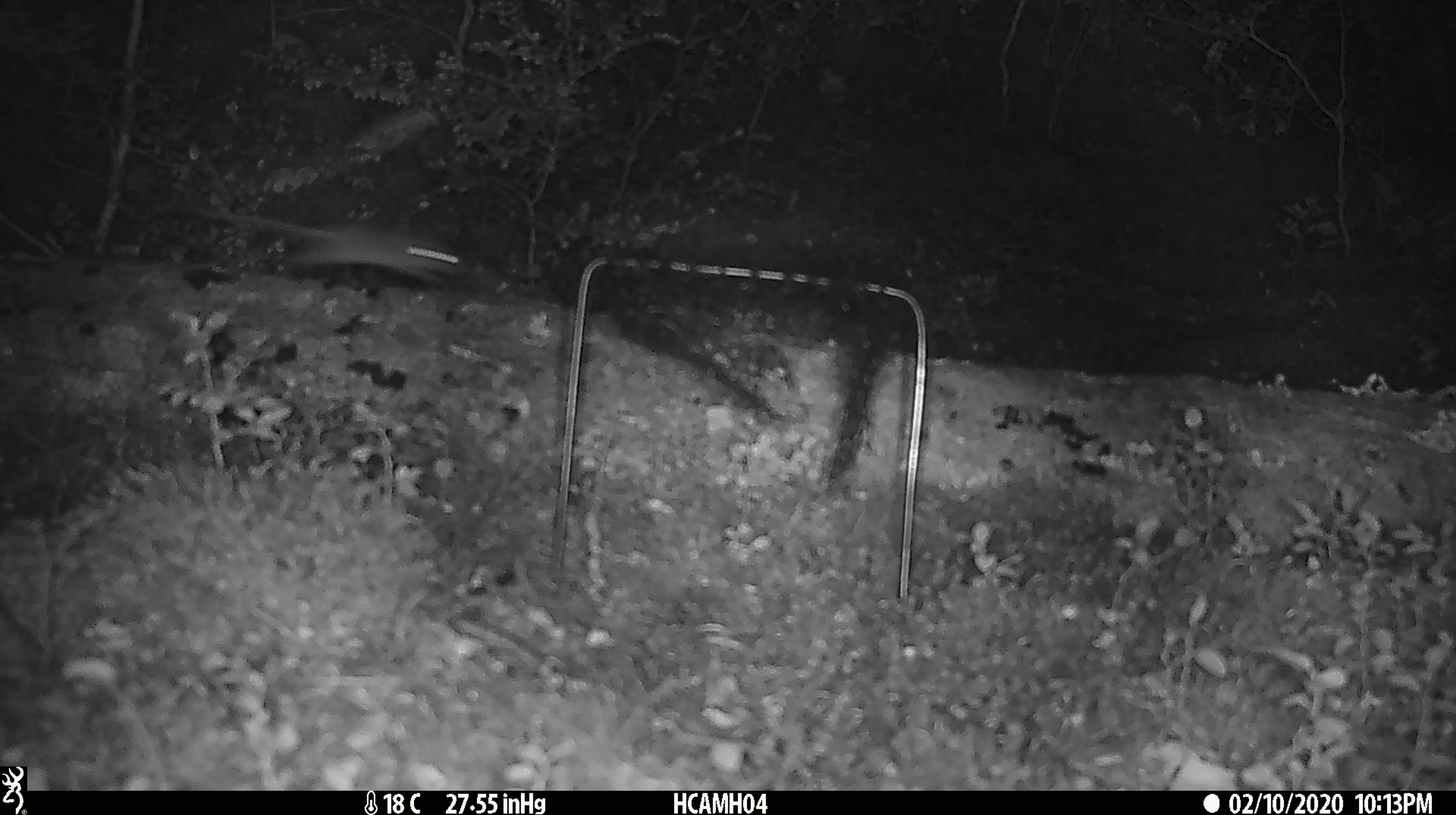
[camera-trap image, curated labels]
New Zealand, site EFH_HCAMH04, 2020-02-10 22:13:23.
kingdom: Animalia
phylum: Chordata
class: Mammalia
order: Rodentia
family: Muridae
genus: Mus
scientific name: Mus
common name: mouse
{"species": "mouse (Mus)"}